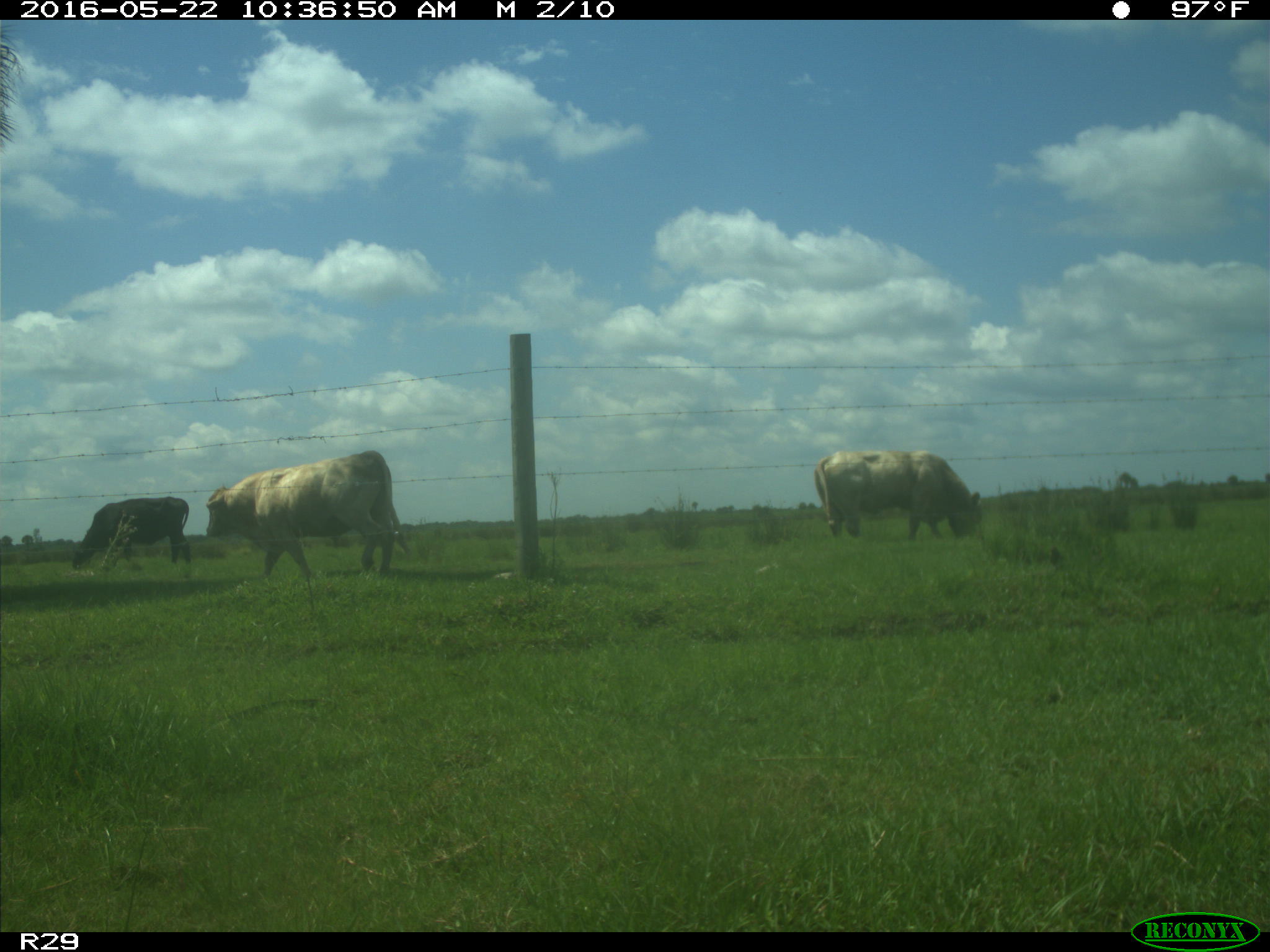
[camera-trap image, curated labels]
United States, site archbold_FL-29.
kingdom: Animalia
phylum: Chordata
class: Mammalia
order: Artiodactyla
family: Bovidae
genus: Bos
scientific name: Bos taurus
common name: domestic cow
Bos taurus (domestic cow).